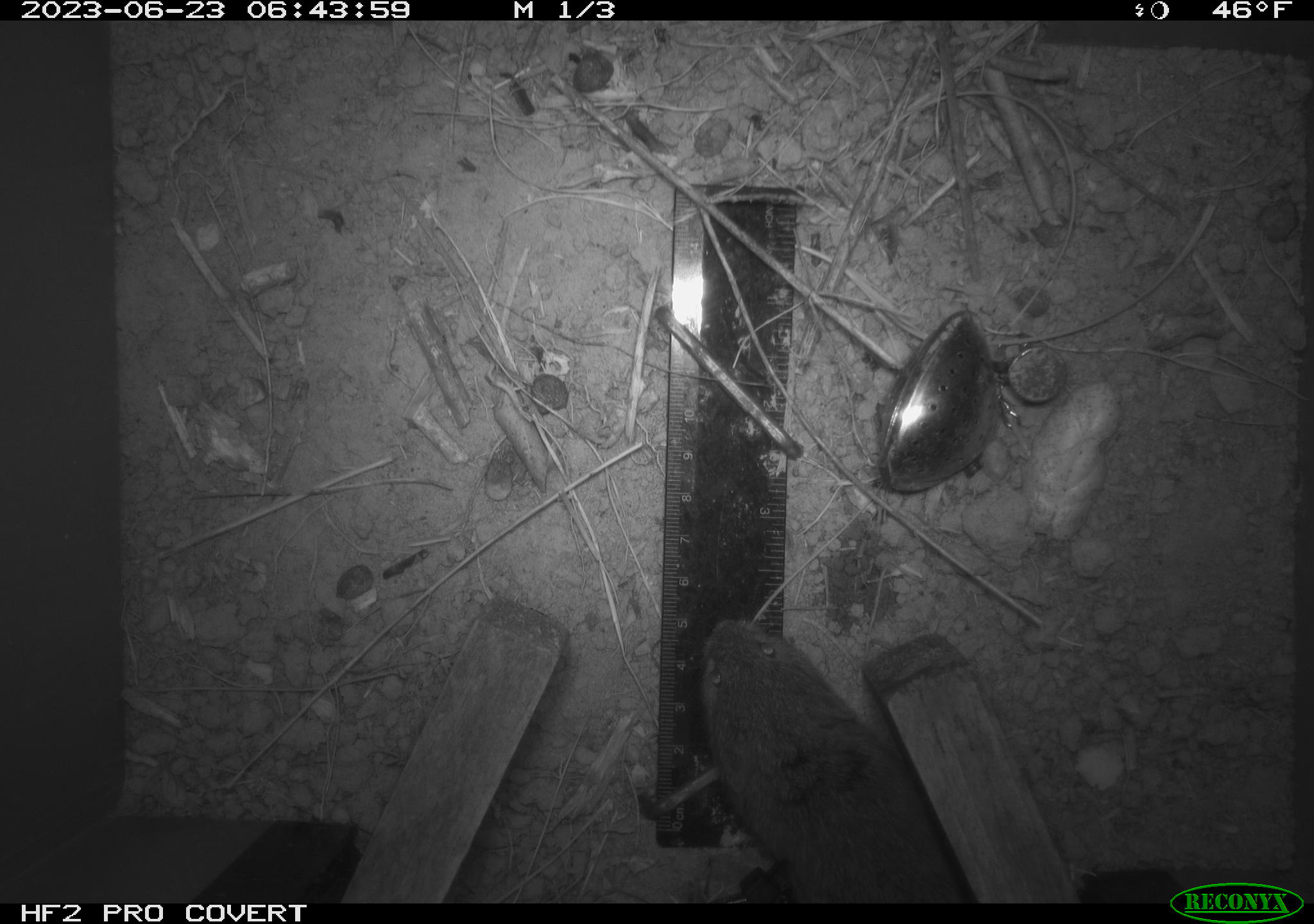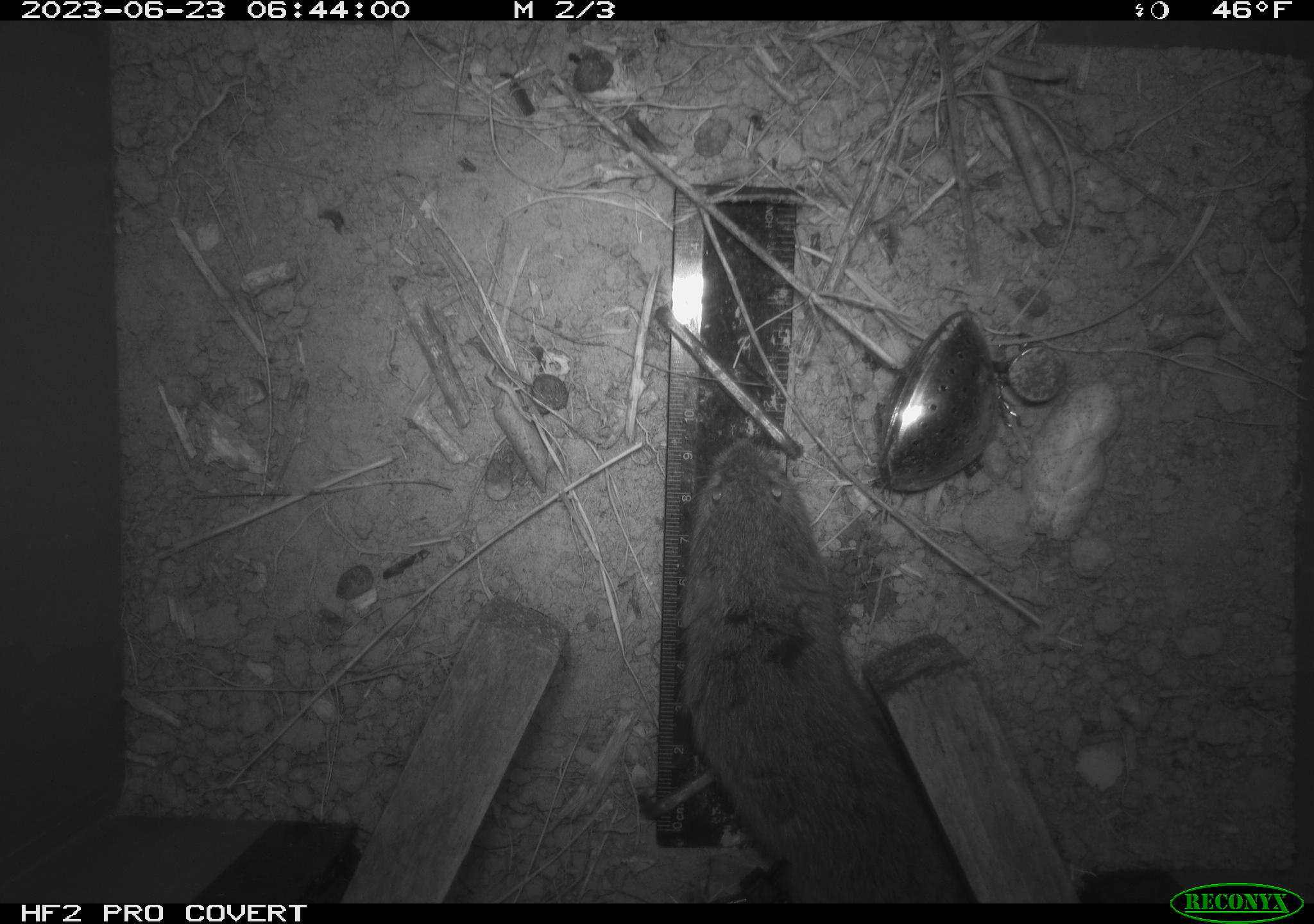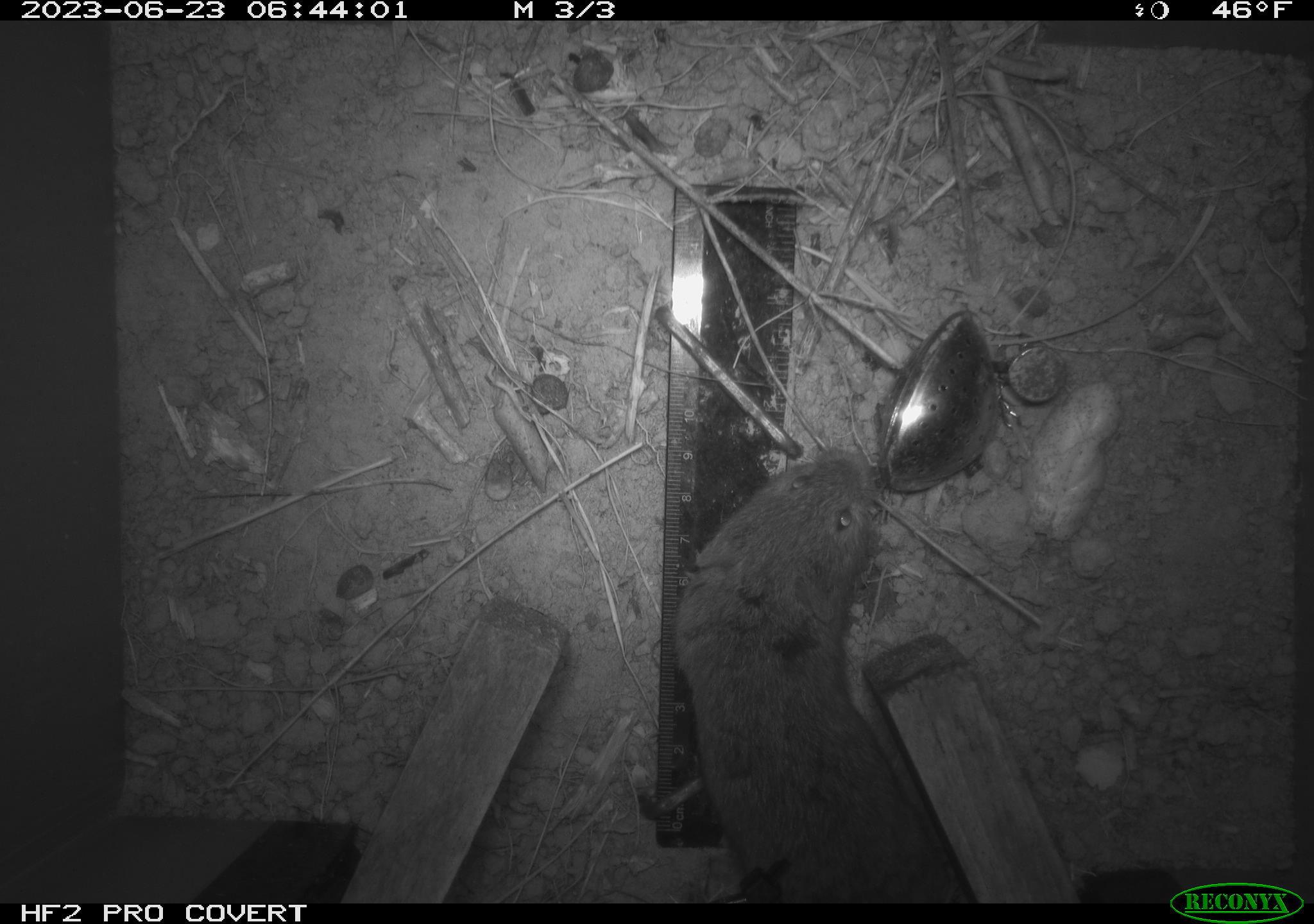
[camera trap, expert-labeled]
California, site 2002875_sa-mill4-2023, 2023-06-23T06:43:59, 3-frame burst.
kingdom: Animalia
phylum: Chordata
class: Mammalia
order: Rodentia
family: Cricetidae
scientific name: Arvicolinae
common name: voles, lemmings, and muskrats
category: arvicolinae subfamily